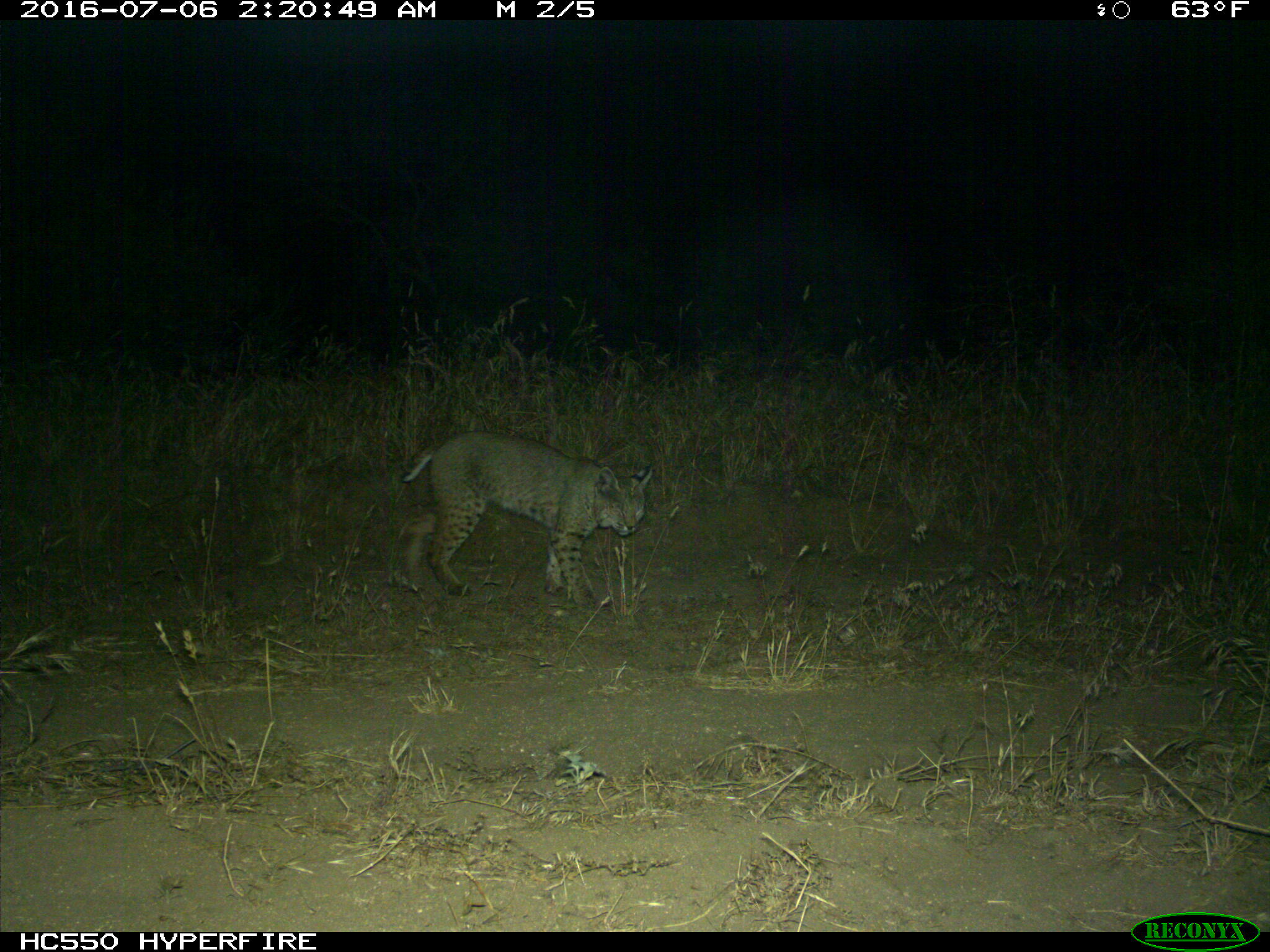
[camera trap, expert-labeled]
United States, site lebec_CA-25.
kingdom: Animalia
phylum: Chordata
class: Mammalia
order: Carnivora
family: Felidae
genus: Lynx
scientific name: Lynx rufus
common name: bobcat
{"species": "Lynx rufus (bobcat)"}